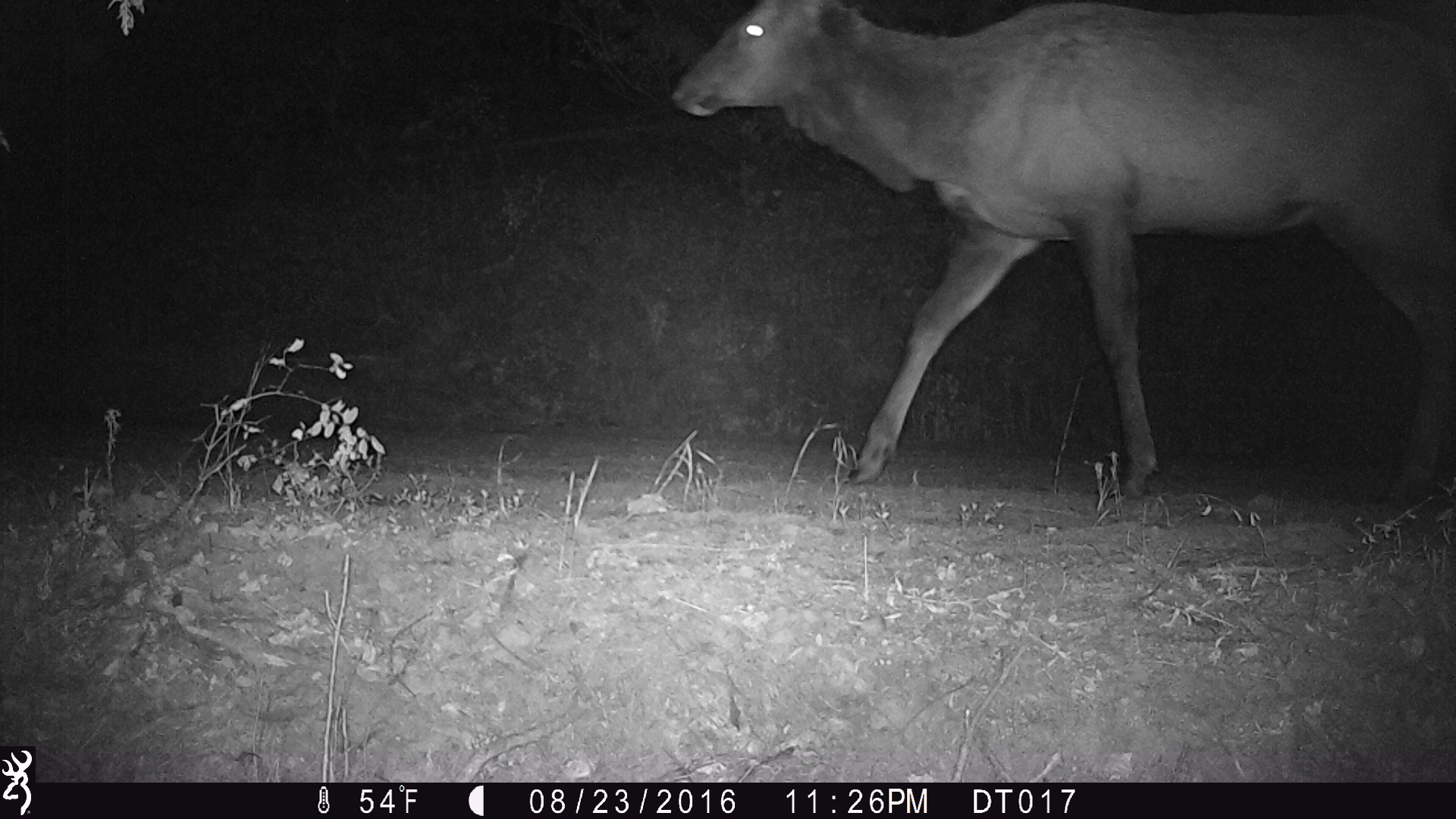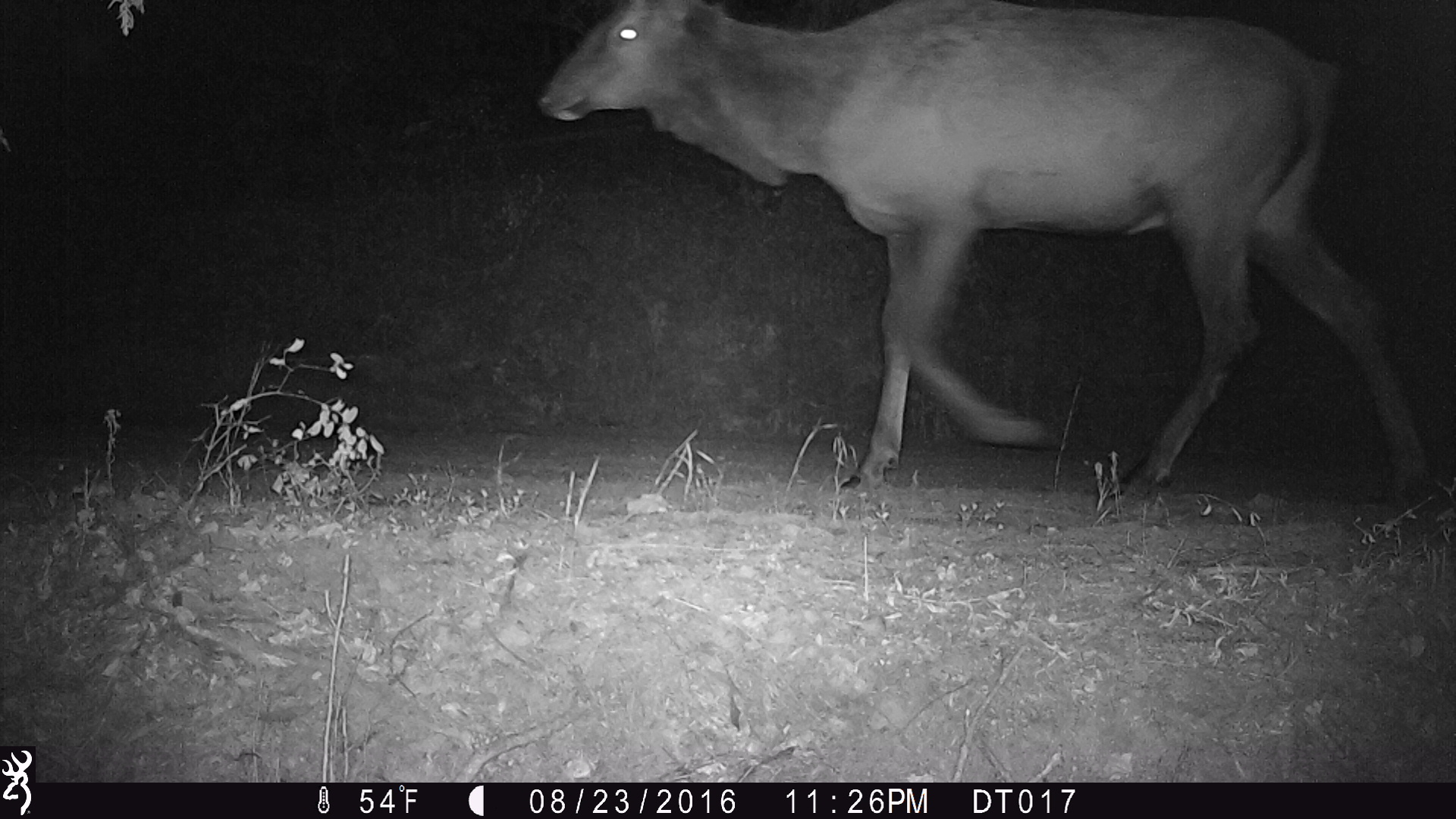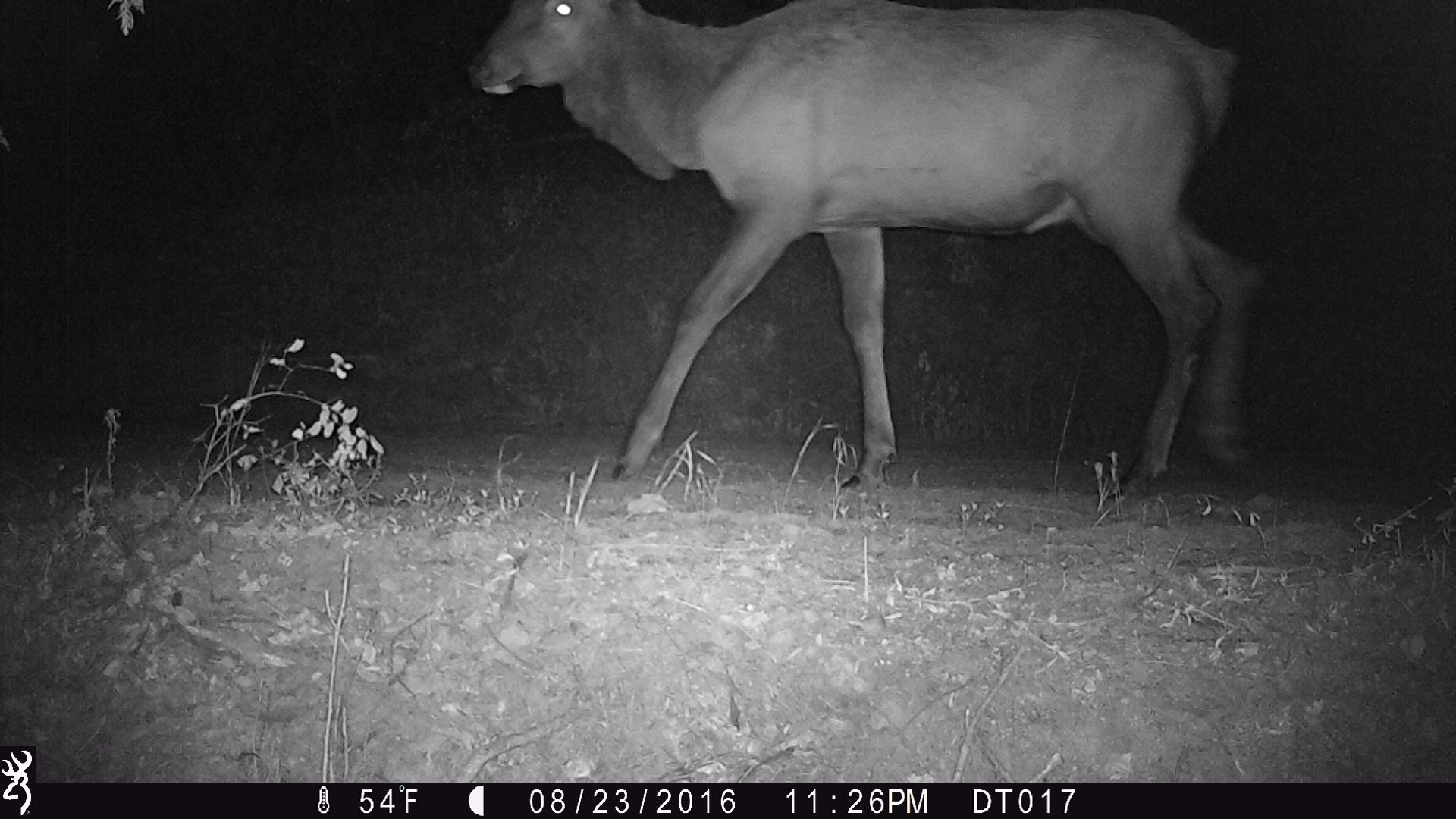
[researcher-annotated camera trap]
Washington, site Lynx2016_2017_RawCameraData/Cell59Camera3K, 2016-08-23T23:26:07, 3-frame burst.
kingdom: Animalia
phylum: Chordata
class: Mammalia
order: Artiodactyla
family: Cervidae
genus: Cervus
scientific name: Cervus canadensis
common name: elk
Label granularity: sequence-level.